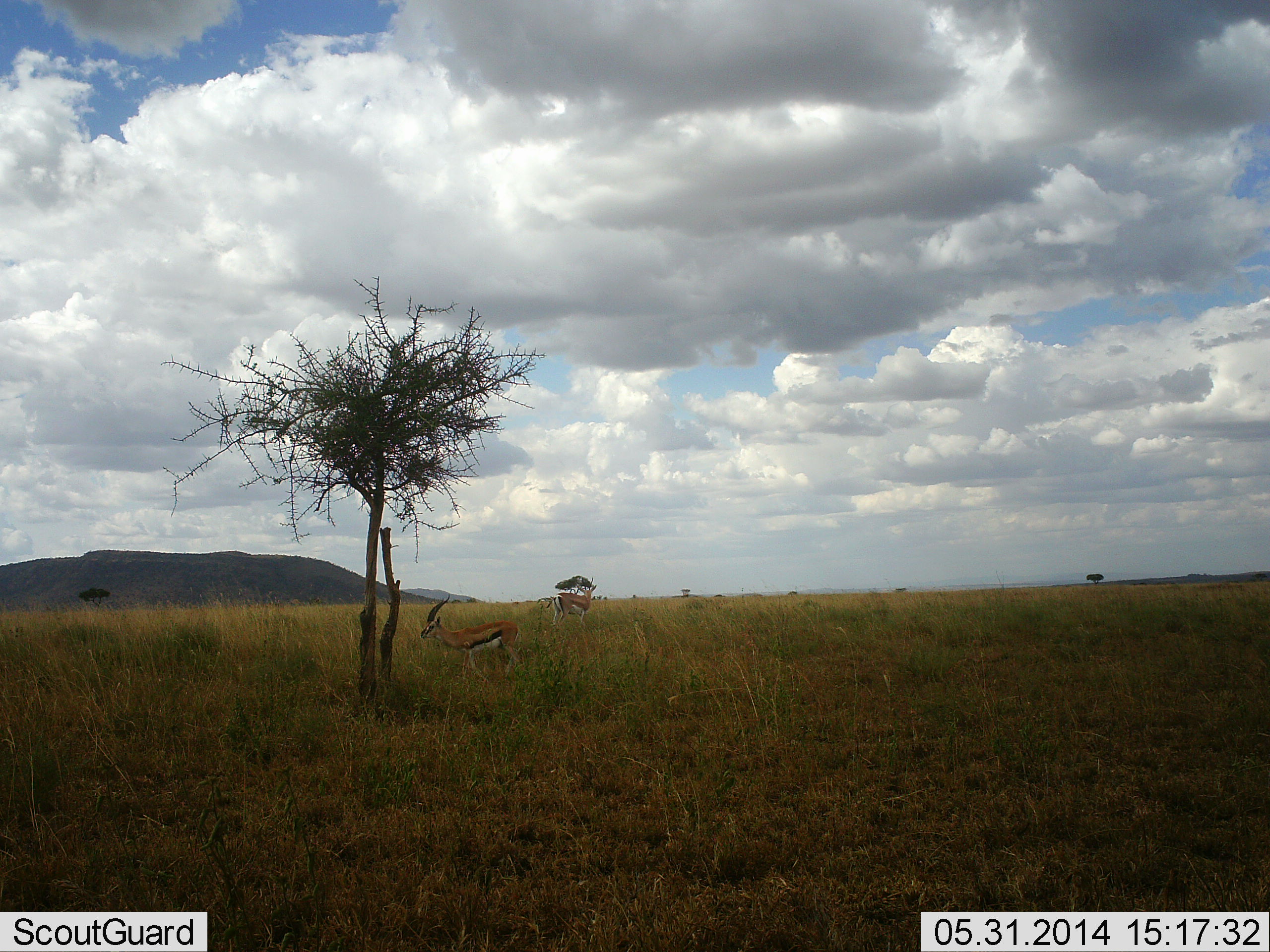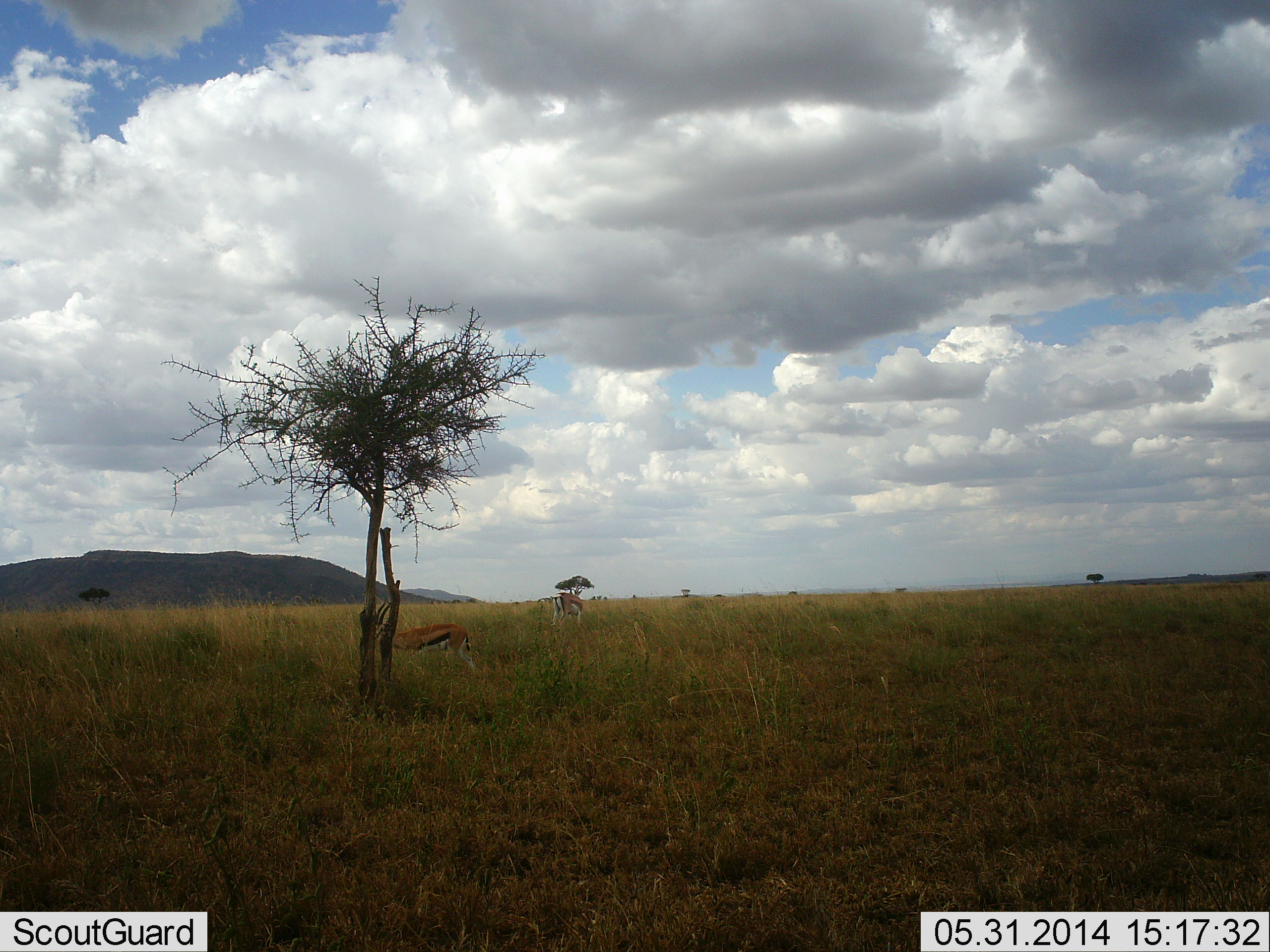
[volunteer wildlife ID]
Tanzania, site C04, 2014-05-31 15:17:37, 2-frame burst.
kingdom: Animalia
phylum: Chordata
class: Mammalia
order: Artiodactyla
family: Bovidae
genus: Eudorcas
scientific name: Eudorcas thomsonii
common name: thomson's gazelle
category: gazellethomsons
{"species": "gazellethomsons (thomson's gazelle) (Eudorcas thomsonii)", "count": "2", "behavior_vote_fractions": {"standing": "70%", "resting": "0%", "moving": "100%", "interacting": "0%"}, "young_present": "0%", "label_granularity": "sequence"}